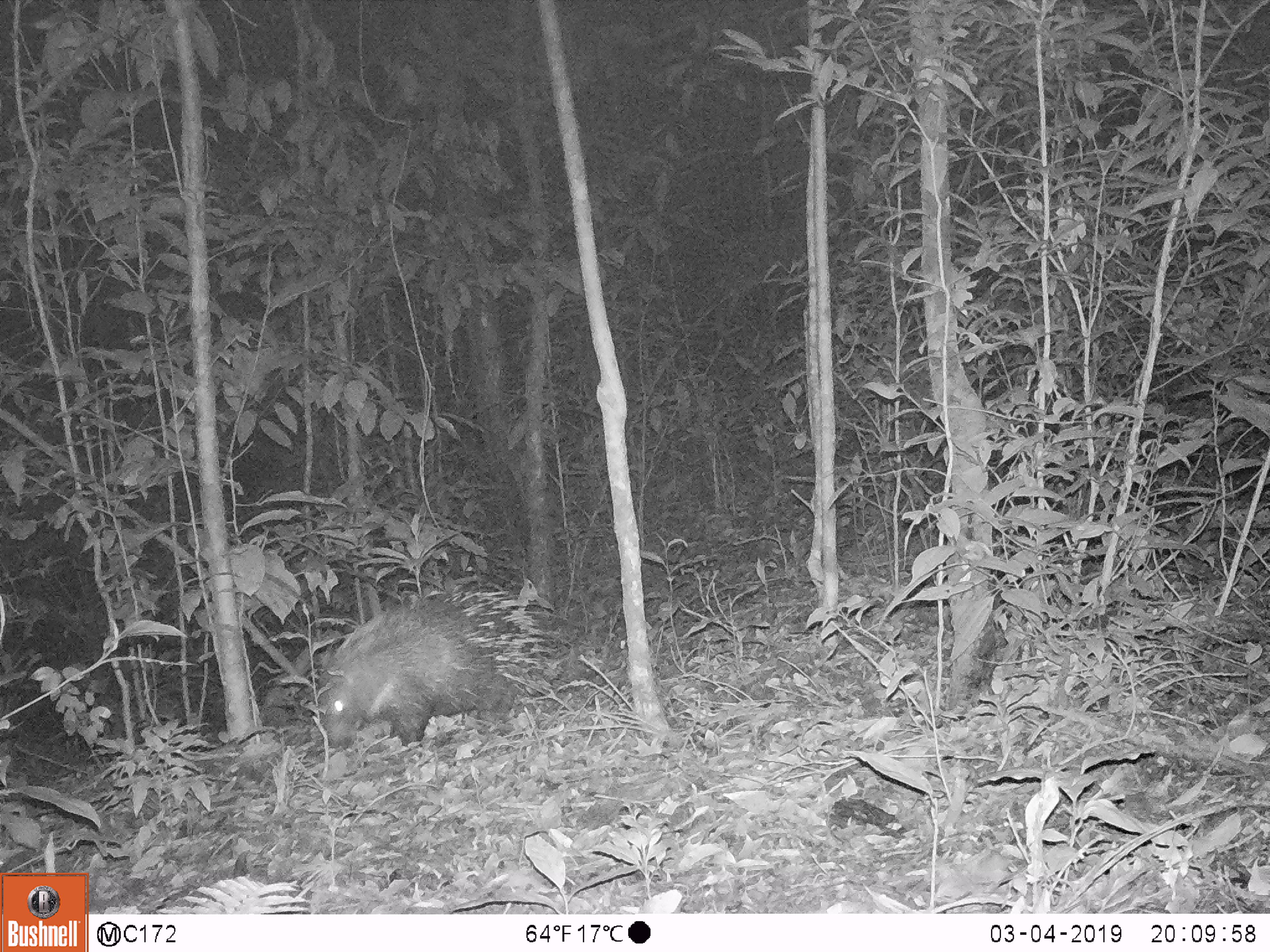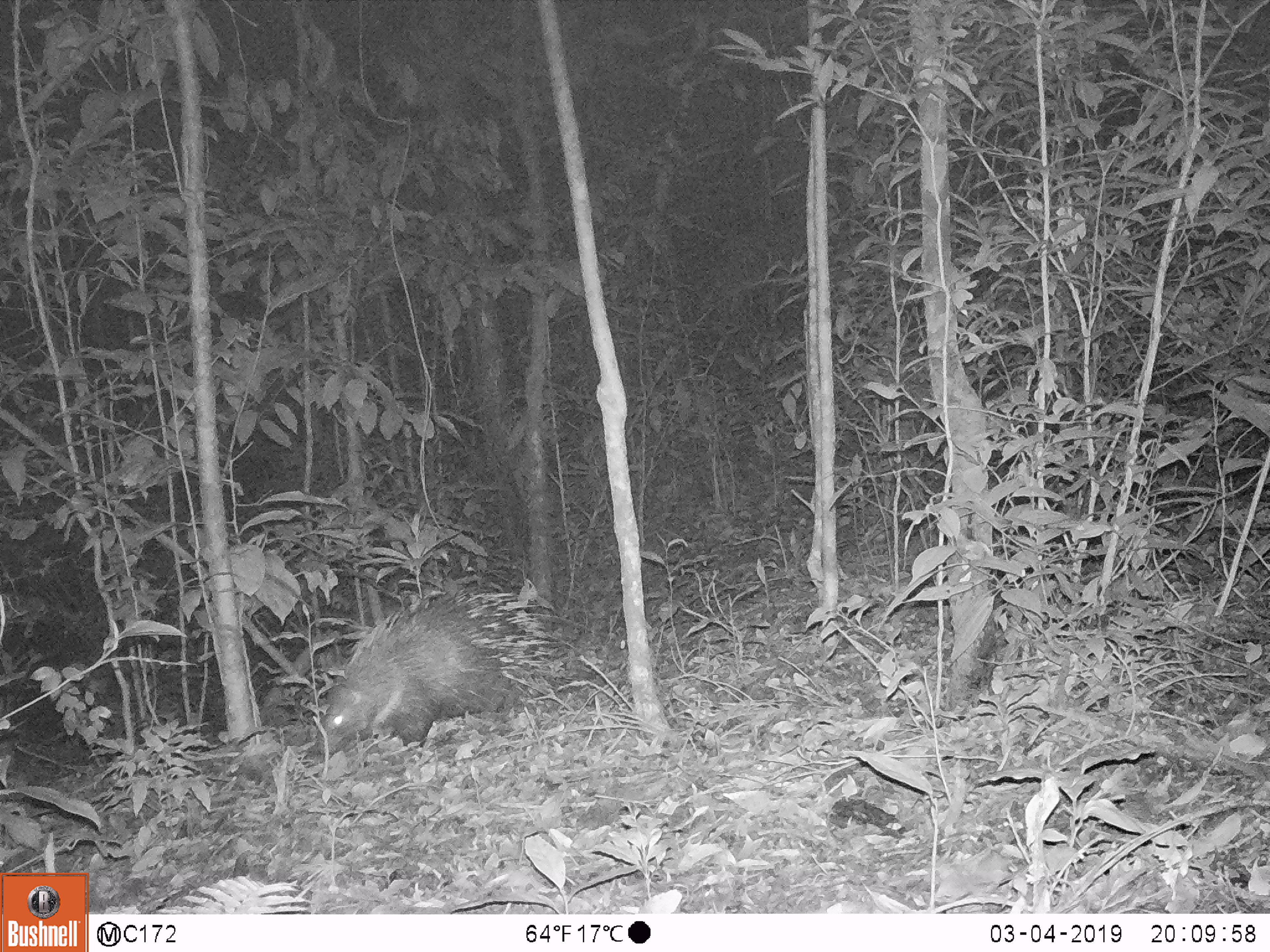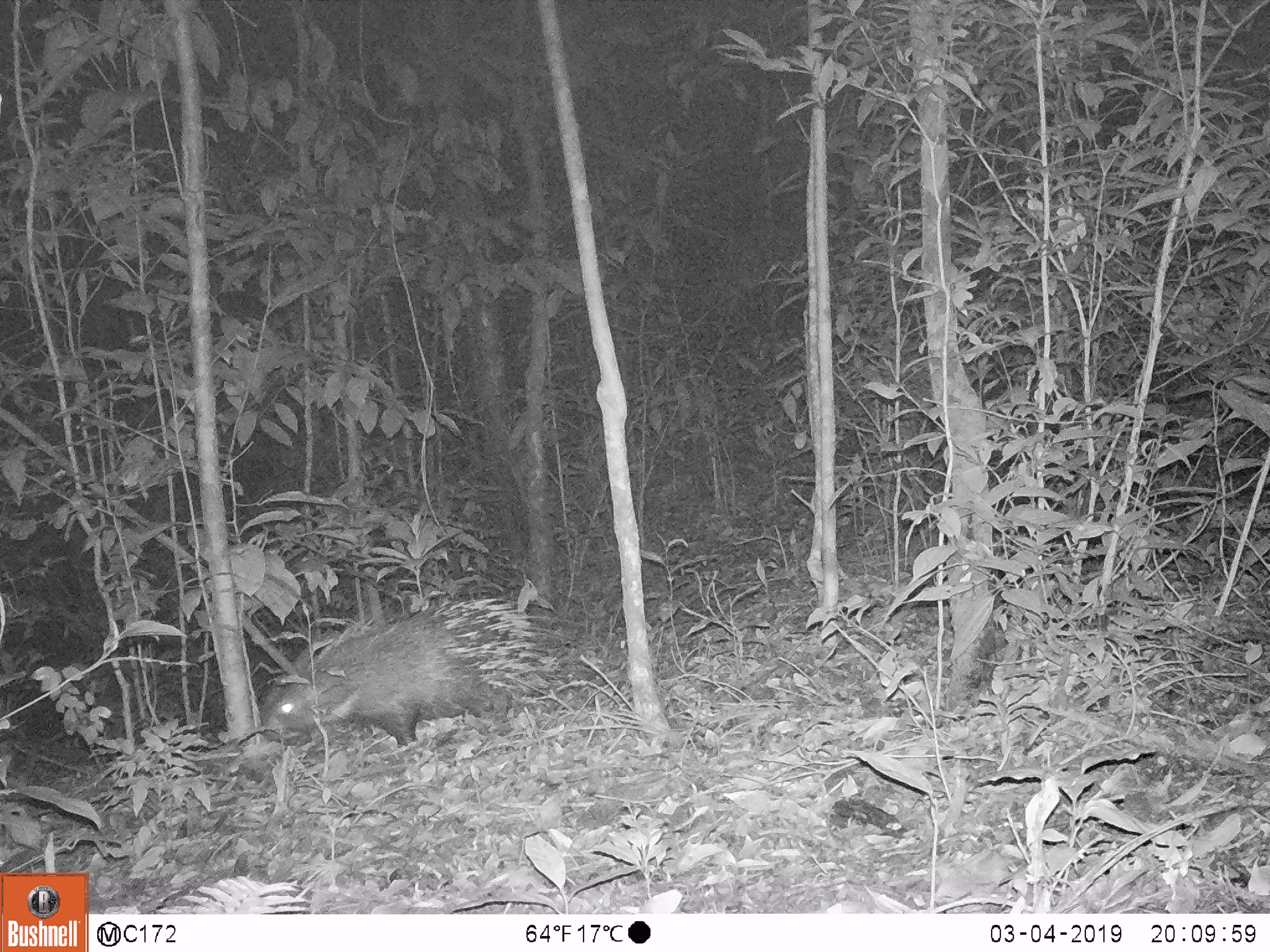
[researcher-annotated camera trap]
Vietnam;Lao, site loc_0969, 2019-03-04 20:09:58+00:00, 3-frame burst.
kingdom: Animalia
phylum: Chordata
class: Mammalia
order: Rodentia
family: Hystricidae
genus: Hystrix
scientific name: Hystrix brachyura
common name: malayan porcupine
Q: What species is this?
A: Malayan porcupine (Hystrix brachyura).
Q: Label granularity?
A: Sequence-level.